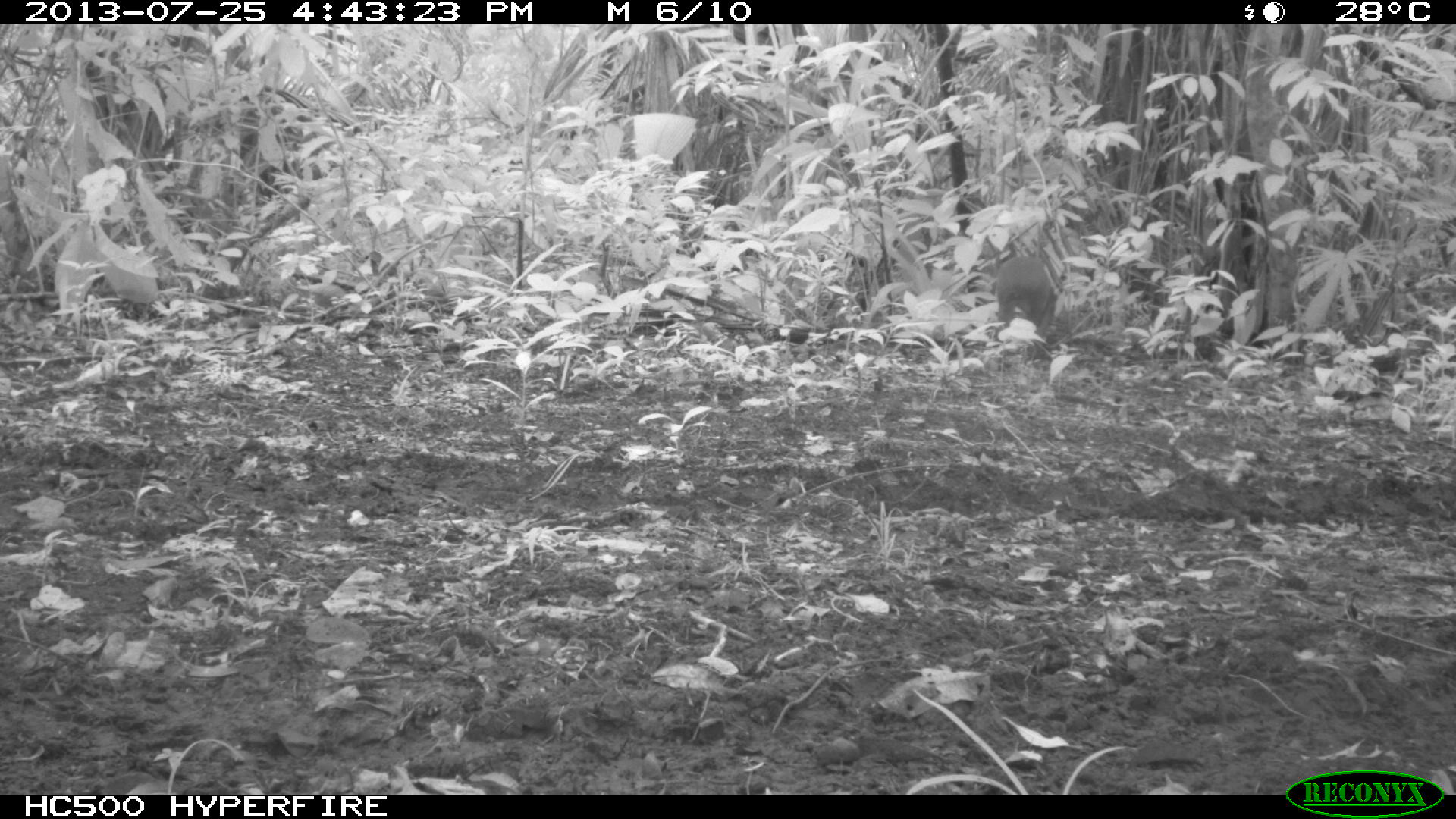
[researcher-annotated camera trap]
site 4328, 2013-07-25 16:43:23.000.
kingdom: Animalia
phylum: Chordata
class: Mammalia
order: Rodentia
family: Dasyproctidae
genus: Dasyprocta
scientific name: Dasyprocta punctata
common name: central american agouti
Dasyprocta punctata (central american agouti), count 1.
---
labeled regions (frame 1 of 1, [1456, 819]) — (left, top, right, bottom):
dasyprocta punctata: (989, 255, 1057, 371)